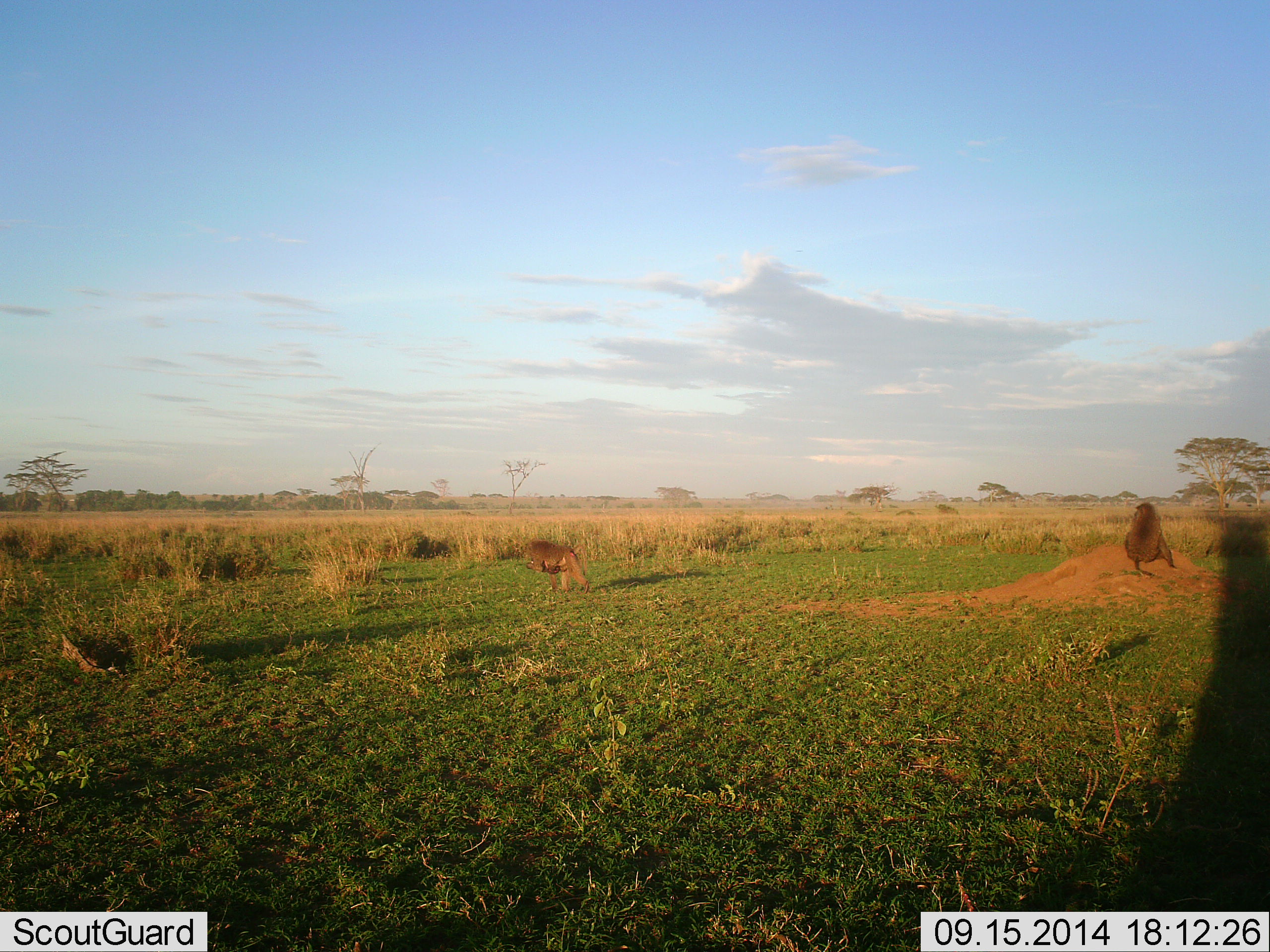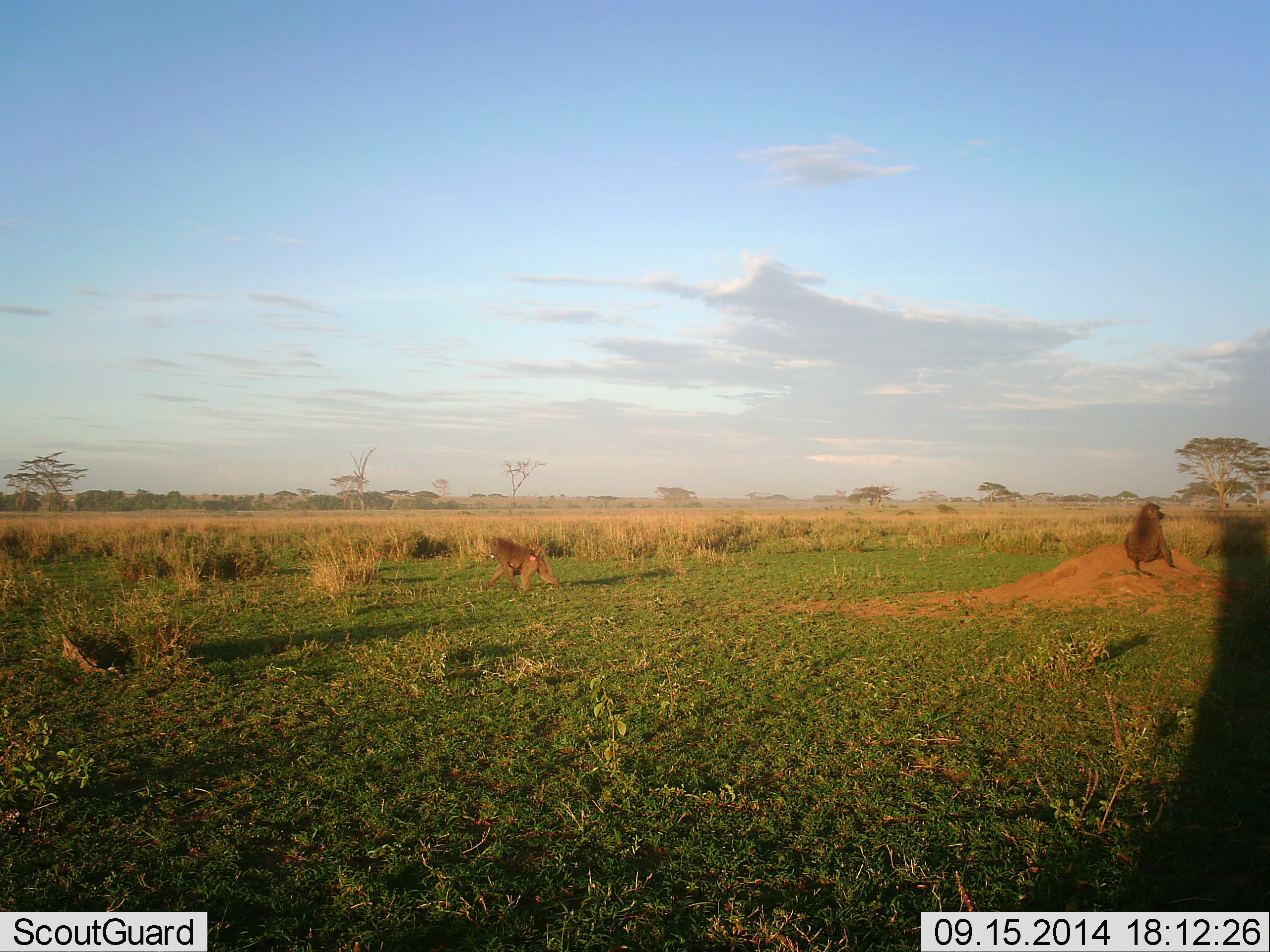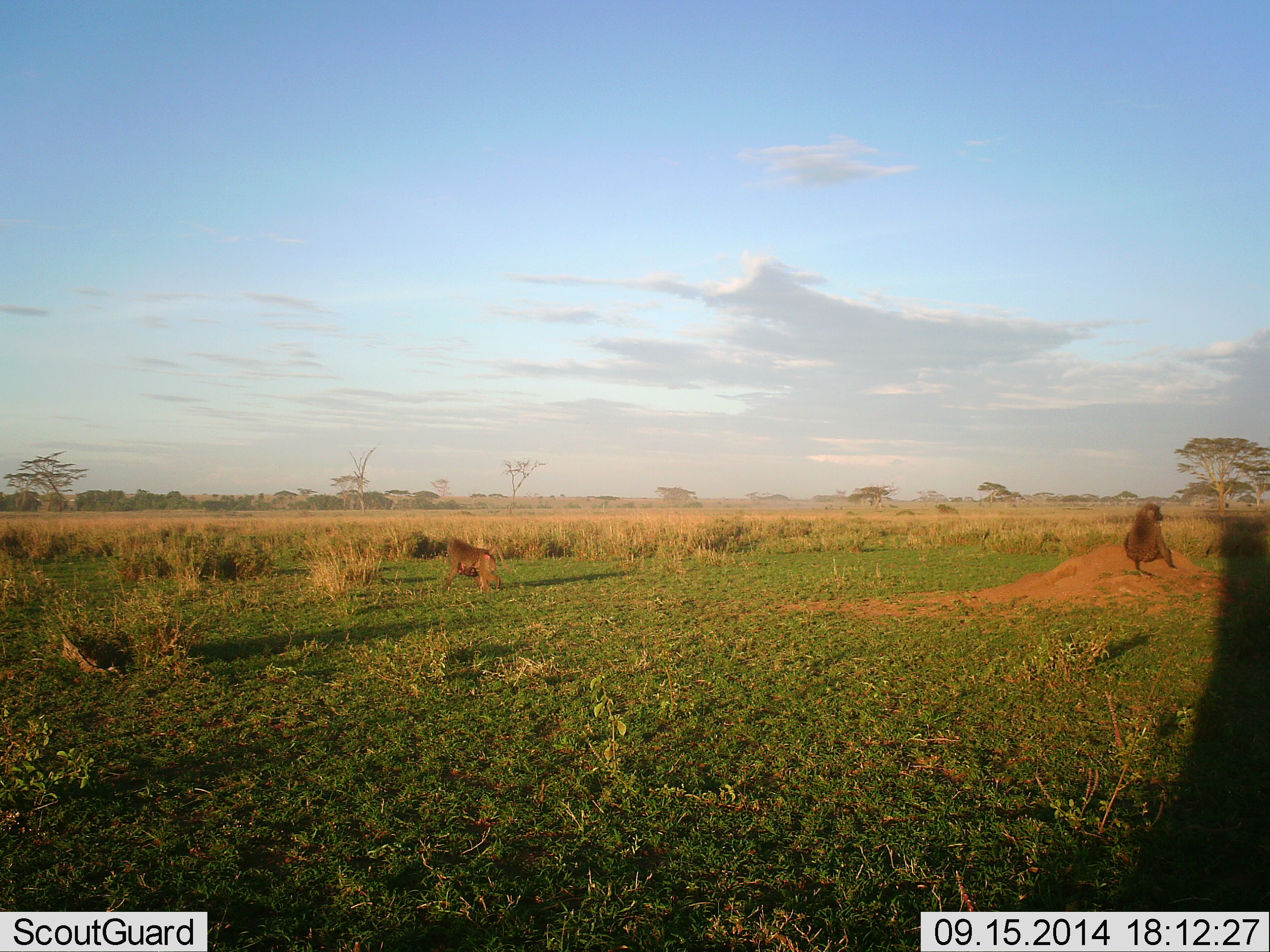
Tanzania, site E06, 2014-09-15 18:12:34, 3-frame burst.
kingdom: Animalia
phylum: Chordata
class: Mammalia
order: Primates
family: Cercopithecidae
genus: Papio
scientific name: Papio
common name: baboon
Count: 2.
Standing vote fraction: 50%.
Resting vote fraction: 50%.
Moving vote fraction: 90%.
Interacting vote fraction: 0%.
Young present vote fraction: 10%.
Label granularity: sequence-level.